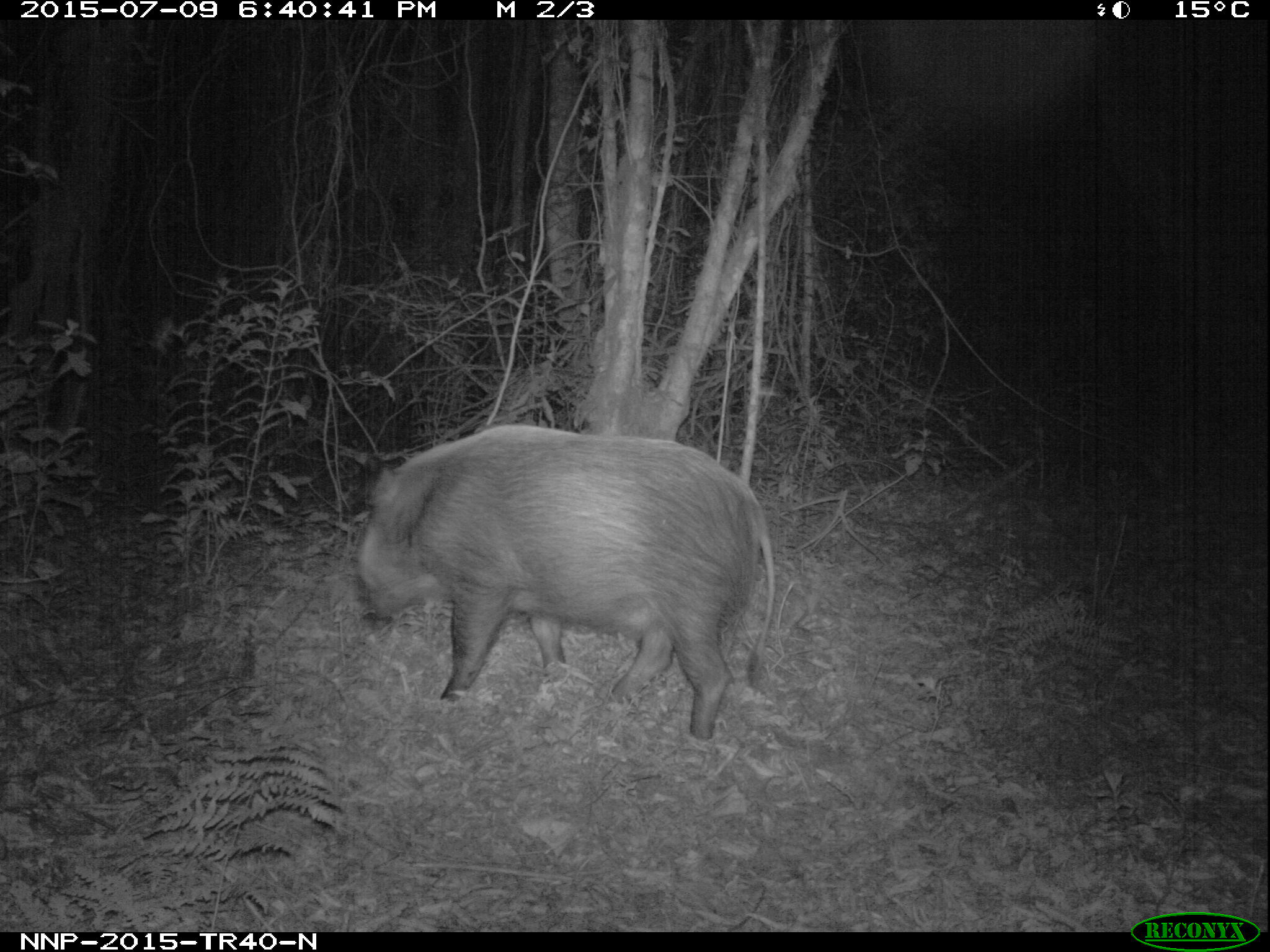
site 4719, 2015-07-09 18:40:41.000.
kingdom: Animalia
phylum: Chordata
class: Mammalia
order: Artiodactyla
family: Suidae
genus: Potamochoerus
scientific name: Potamochoerus larvatus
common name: bushpig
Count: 1.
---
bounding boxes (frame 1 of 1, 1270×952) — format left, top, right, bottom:
potamochoerus larvatus: 352, 422, 775, 740